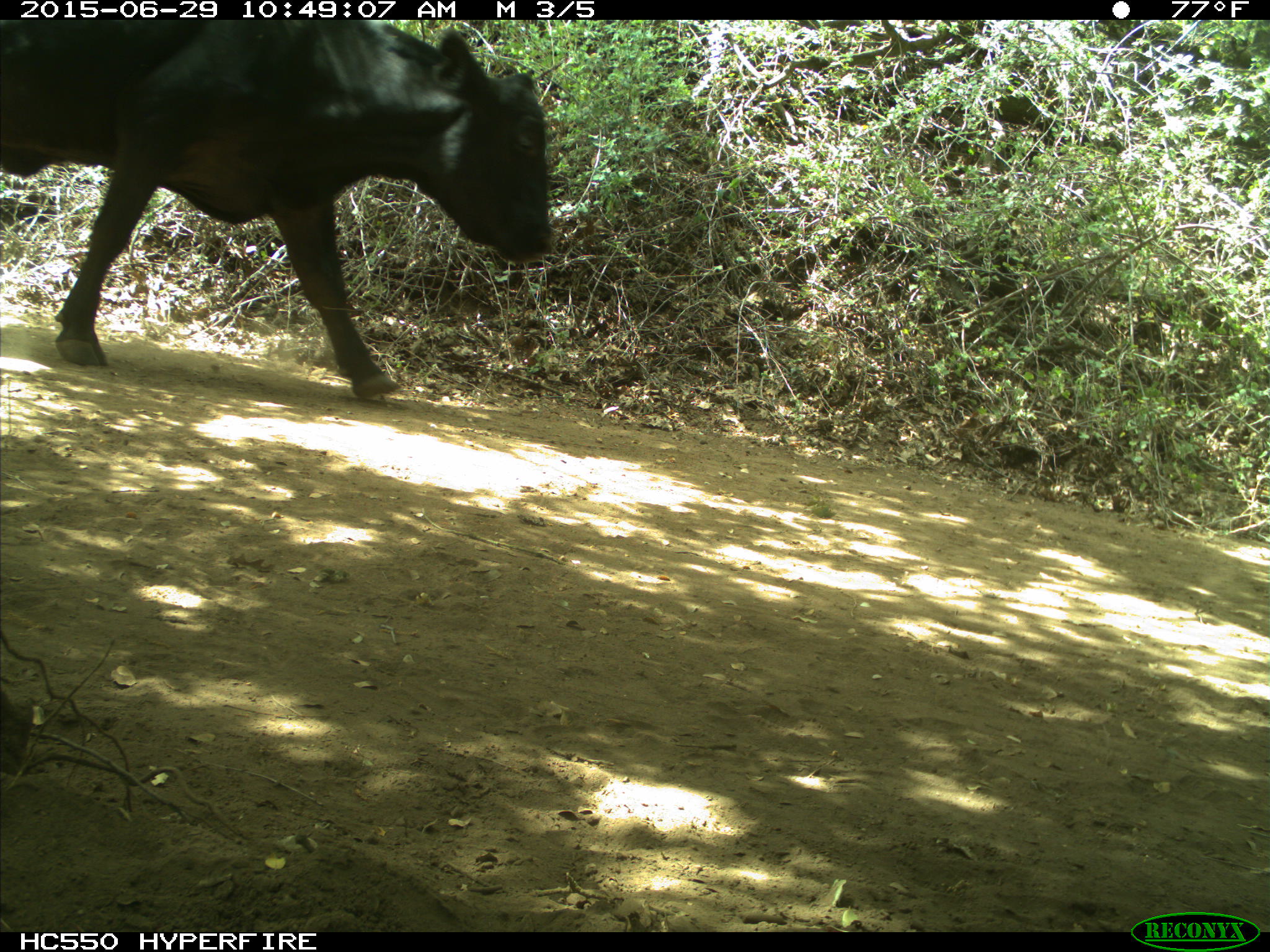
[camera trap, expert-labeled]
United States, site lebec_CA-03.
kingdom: Animalia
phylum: Chordata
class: Mammalia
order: Artiodactyla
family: Bovidae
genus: Bos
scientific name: Bos taurus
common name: domestic cow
Bos taurus (domestic cow).